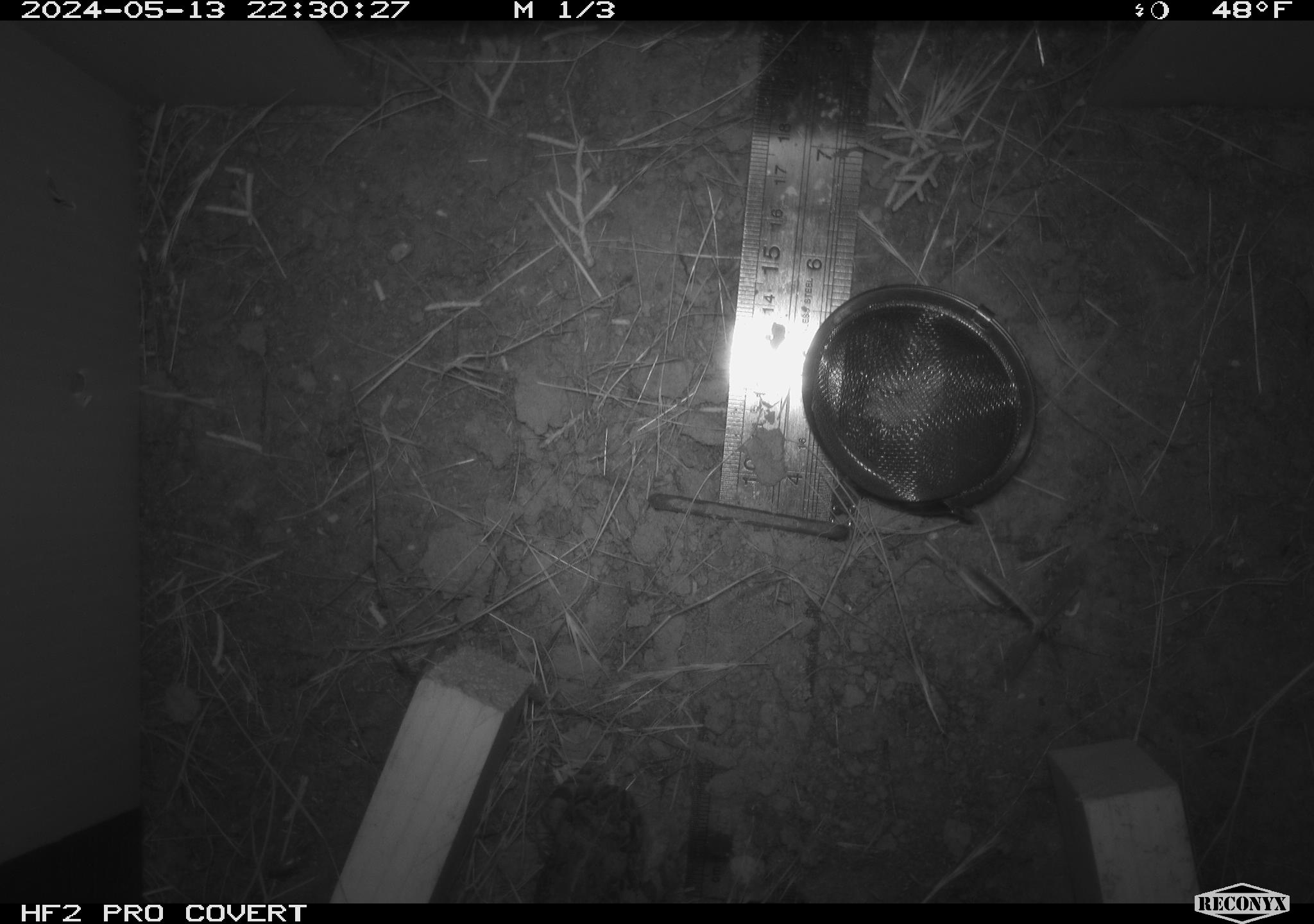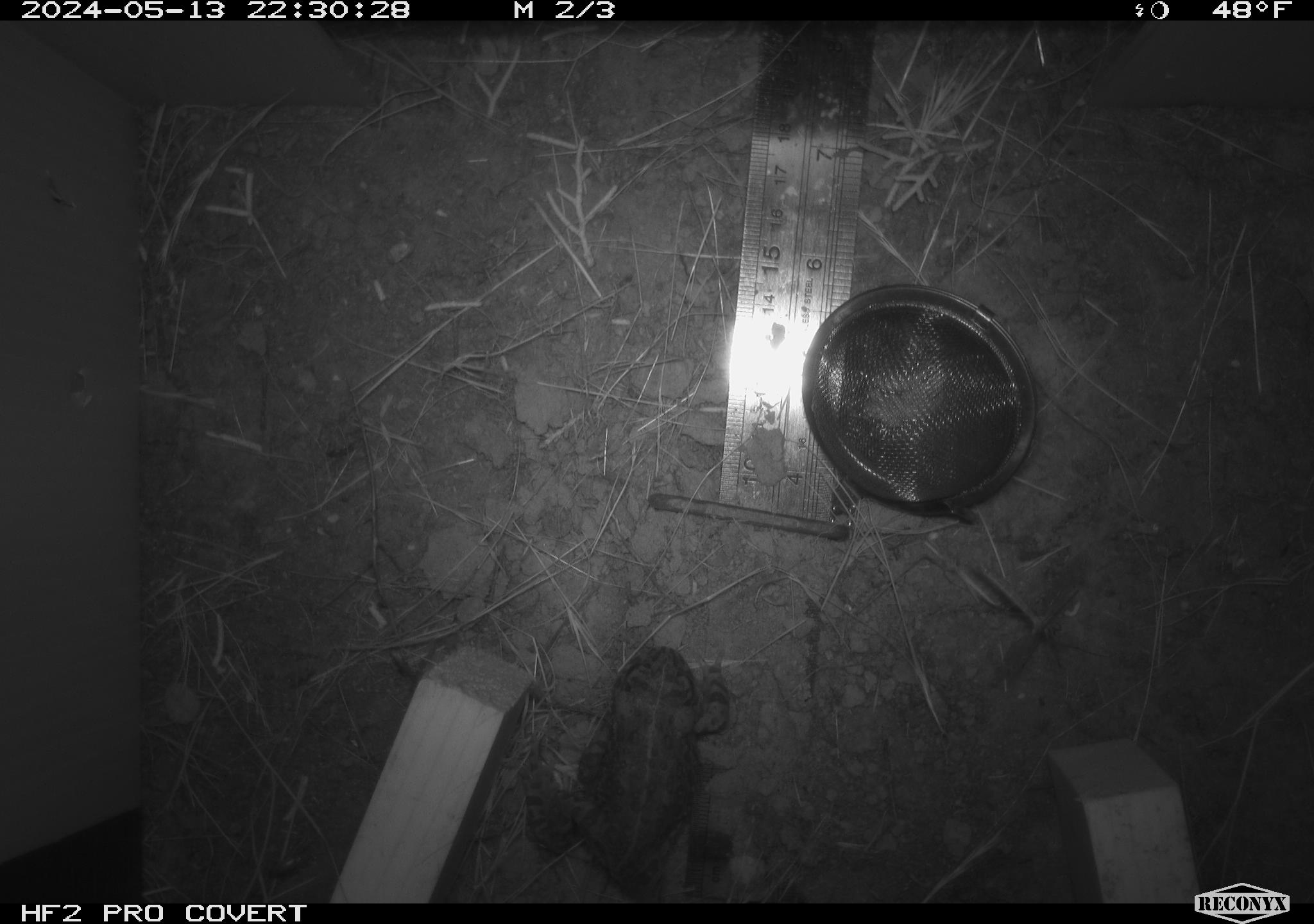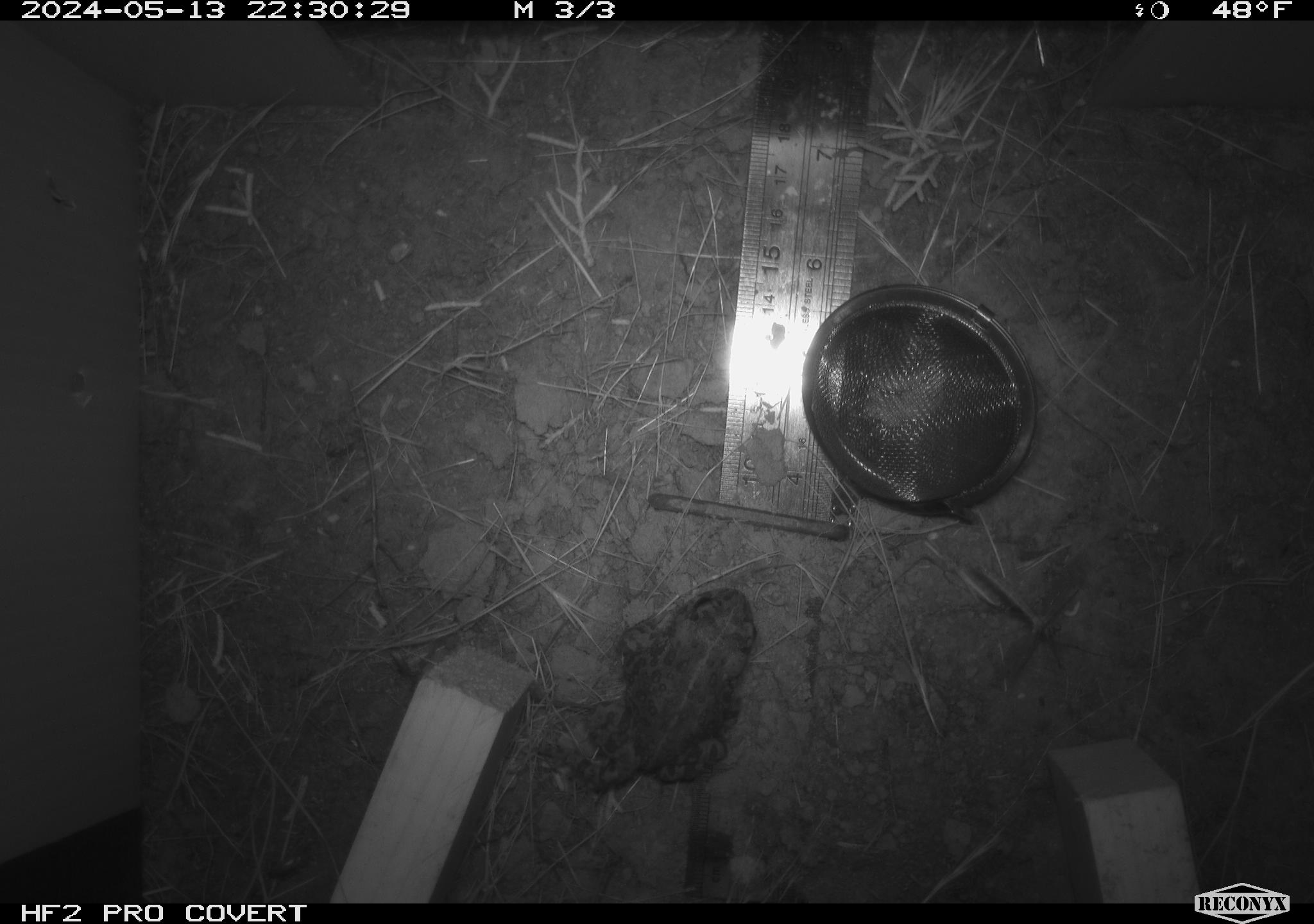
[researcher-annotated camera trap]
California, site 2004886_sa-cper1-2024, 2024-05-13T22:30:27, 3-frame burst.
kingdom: Animalia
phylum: Chordata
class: Amphibia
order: Anura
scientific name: Anura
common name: frogs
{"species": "frogs (Anura)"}